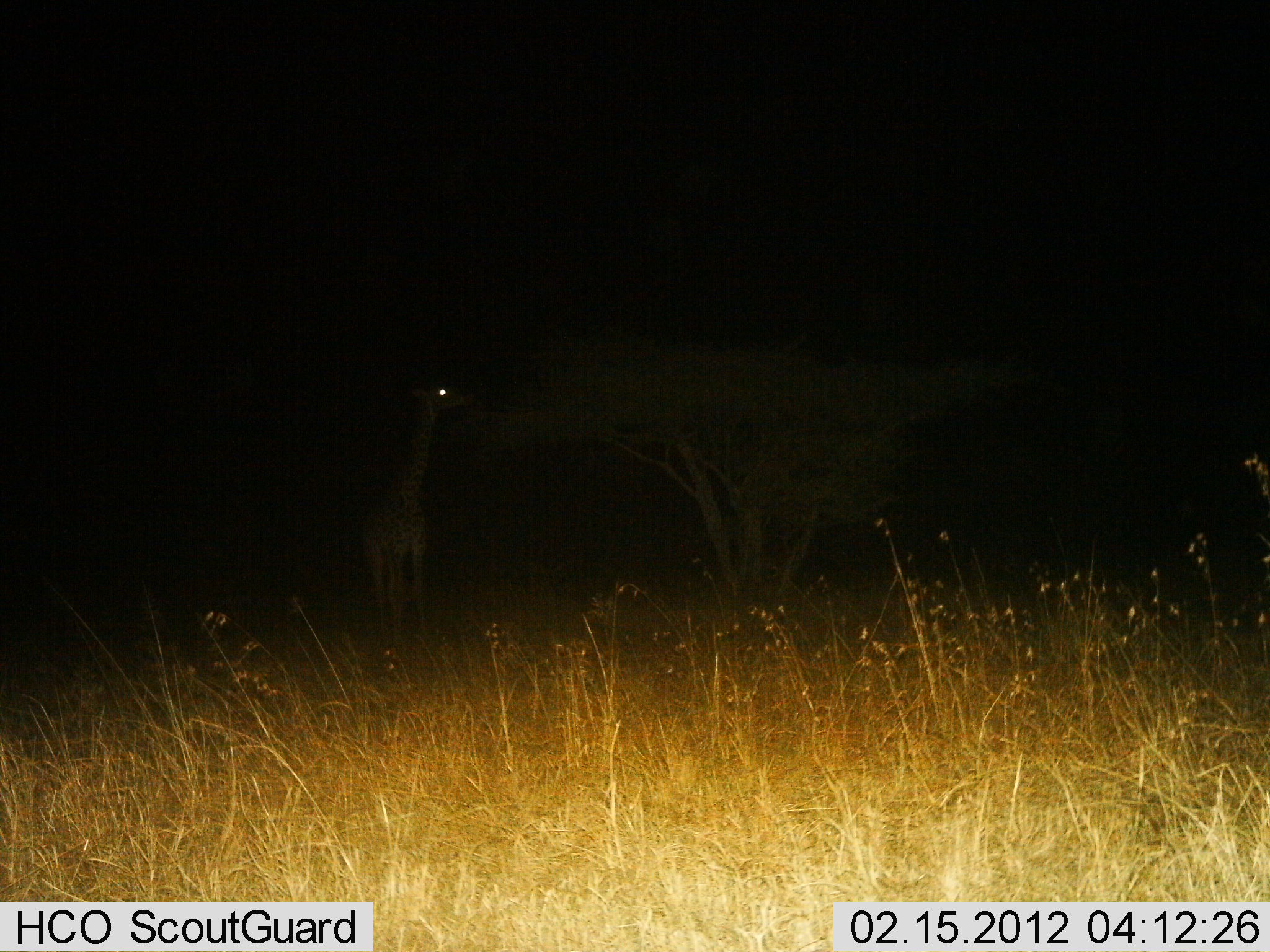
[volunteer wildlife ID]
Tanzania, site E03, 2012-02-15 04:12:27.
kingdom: Animalia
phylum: Chordata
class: Mammalia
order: Artiodactyla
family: Giraffidae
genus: Giraffa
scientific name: Giraffa camelopardalis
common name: giraffe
Giraffe (Giraffa camelopardalis), count 1. Behavior (volunteer vote fractions): standing 61%, resting 0%, moving 4%, interacting 0%. Young present (vote fraction): 0%. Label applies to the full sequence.